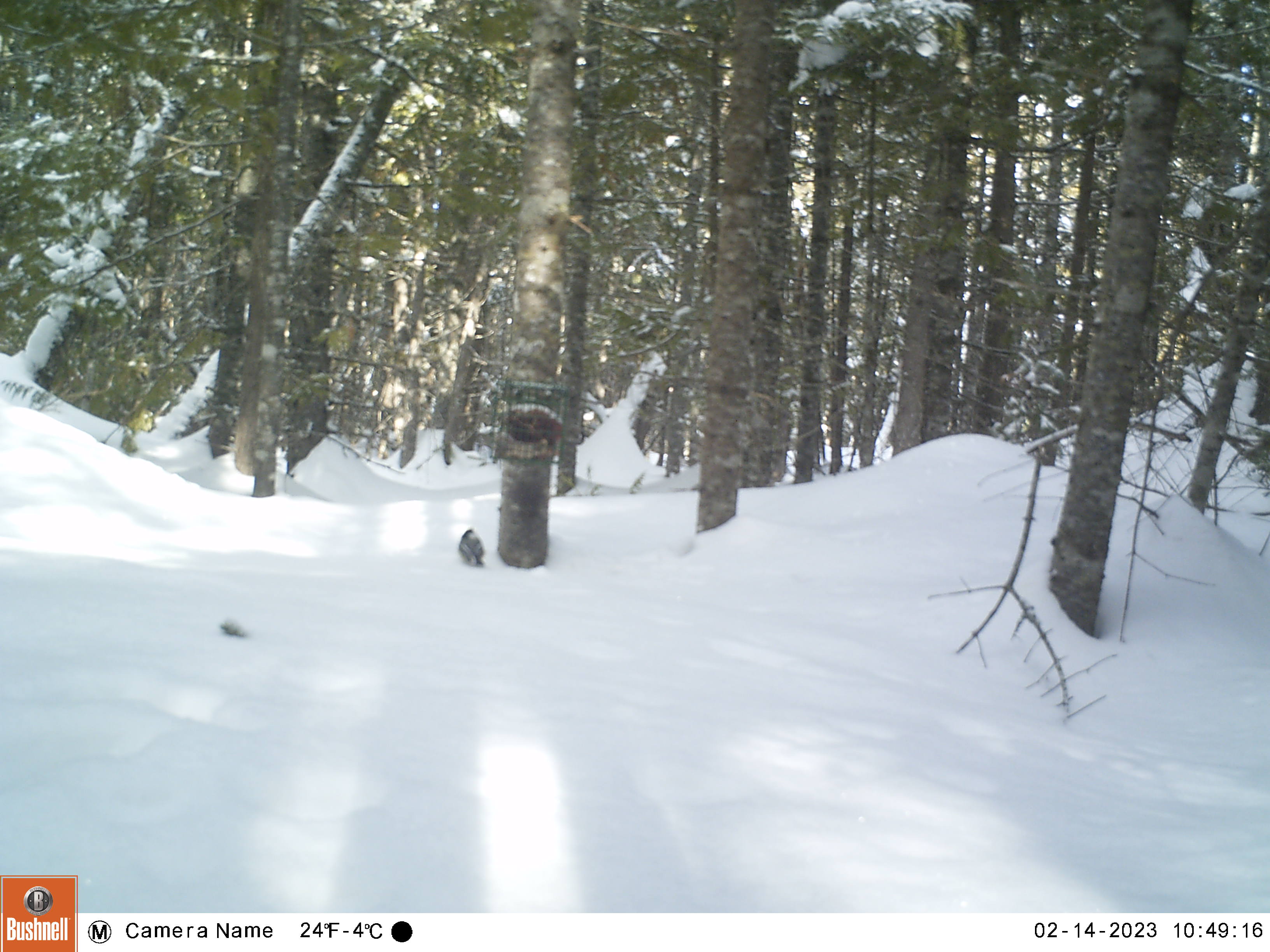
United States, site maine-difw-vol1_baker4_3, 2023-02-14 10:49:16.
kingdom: Animalia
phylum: Chordata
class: Aves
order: Passeriformes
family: Paridae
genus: Poecile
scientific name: Poecile atricapillus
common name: black-capped chickadee